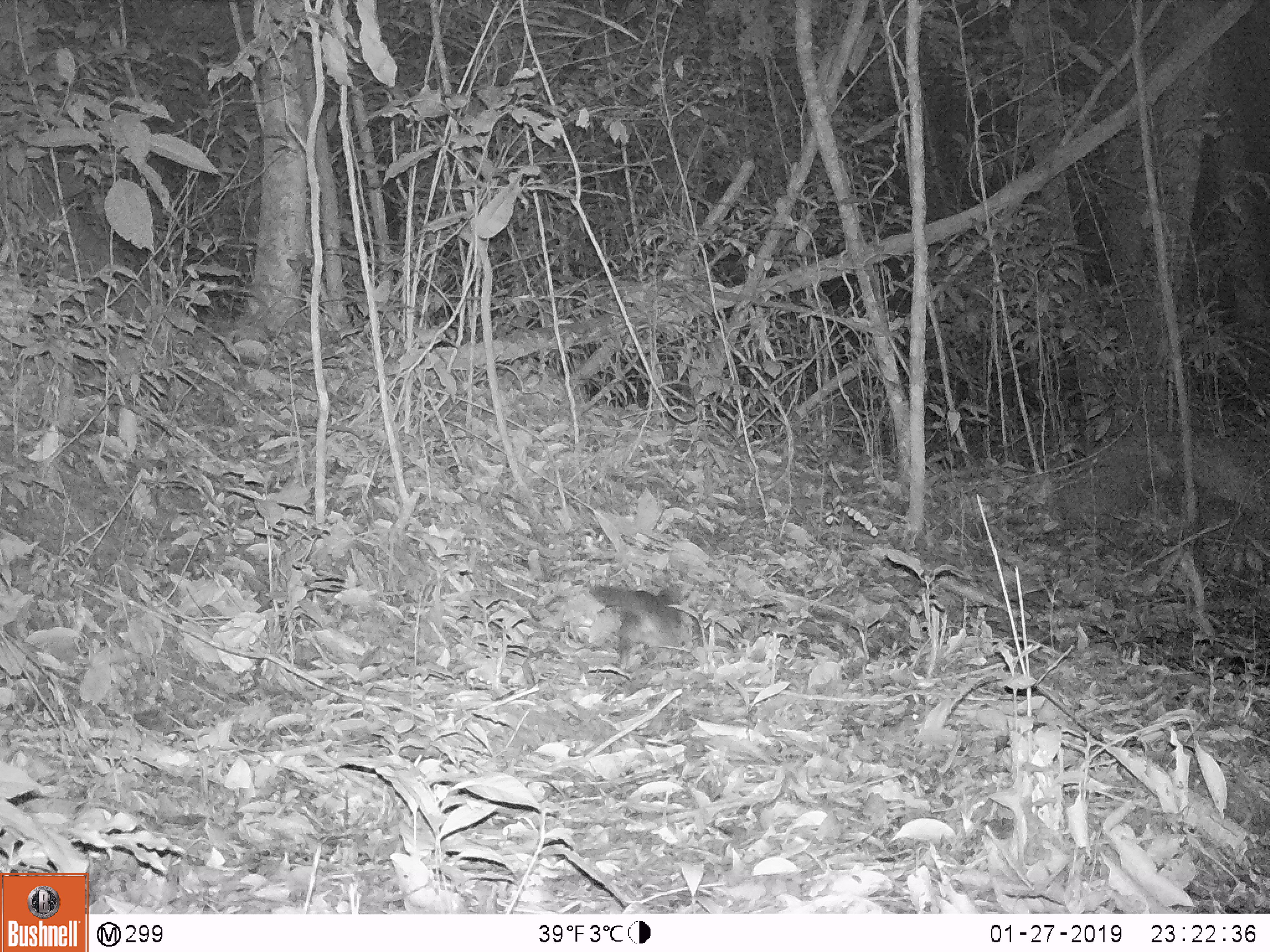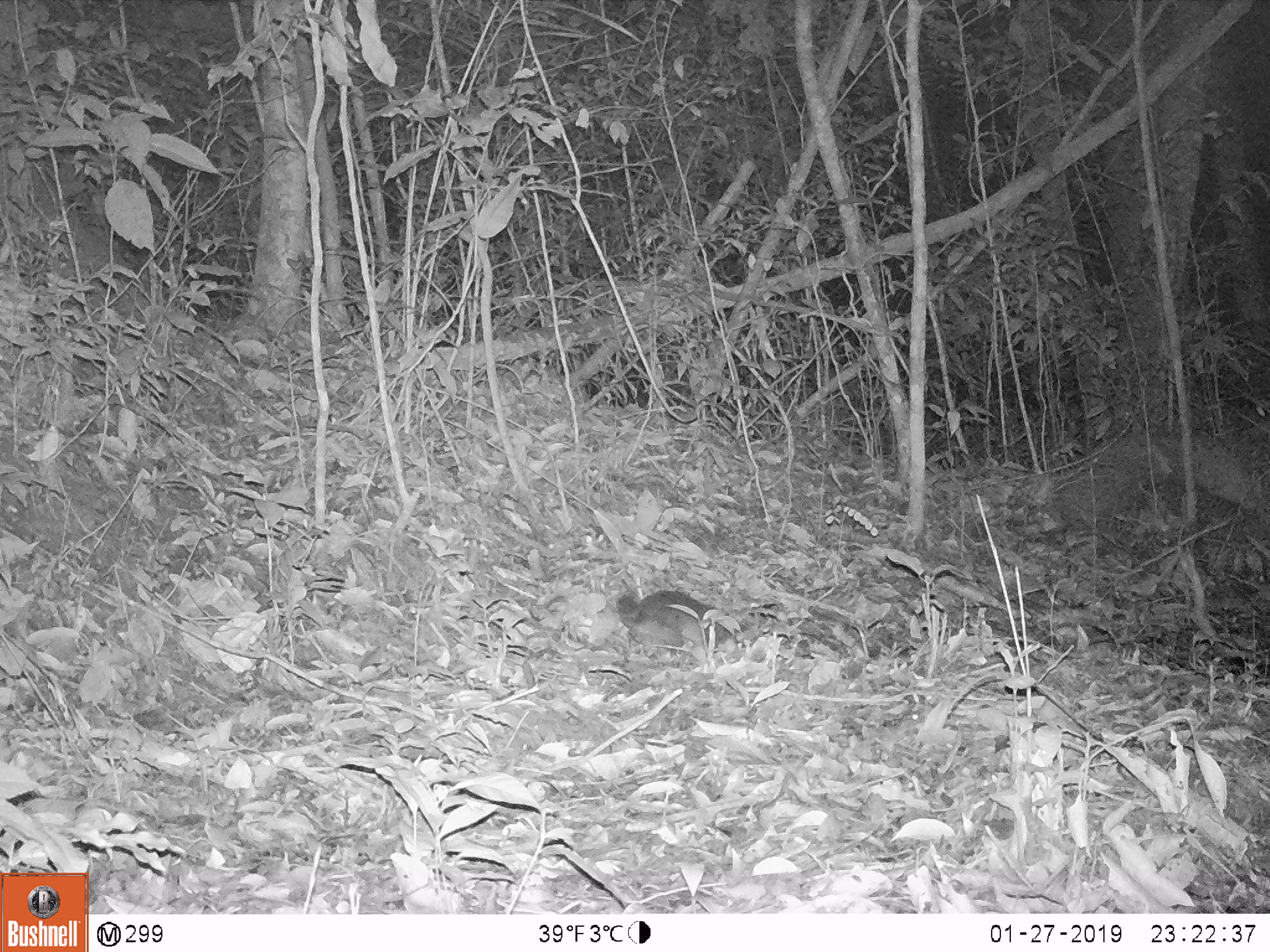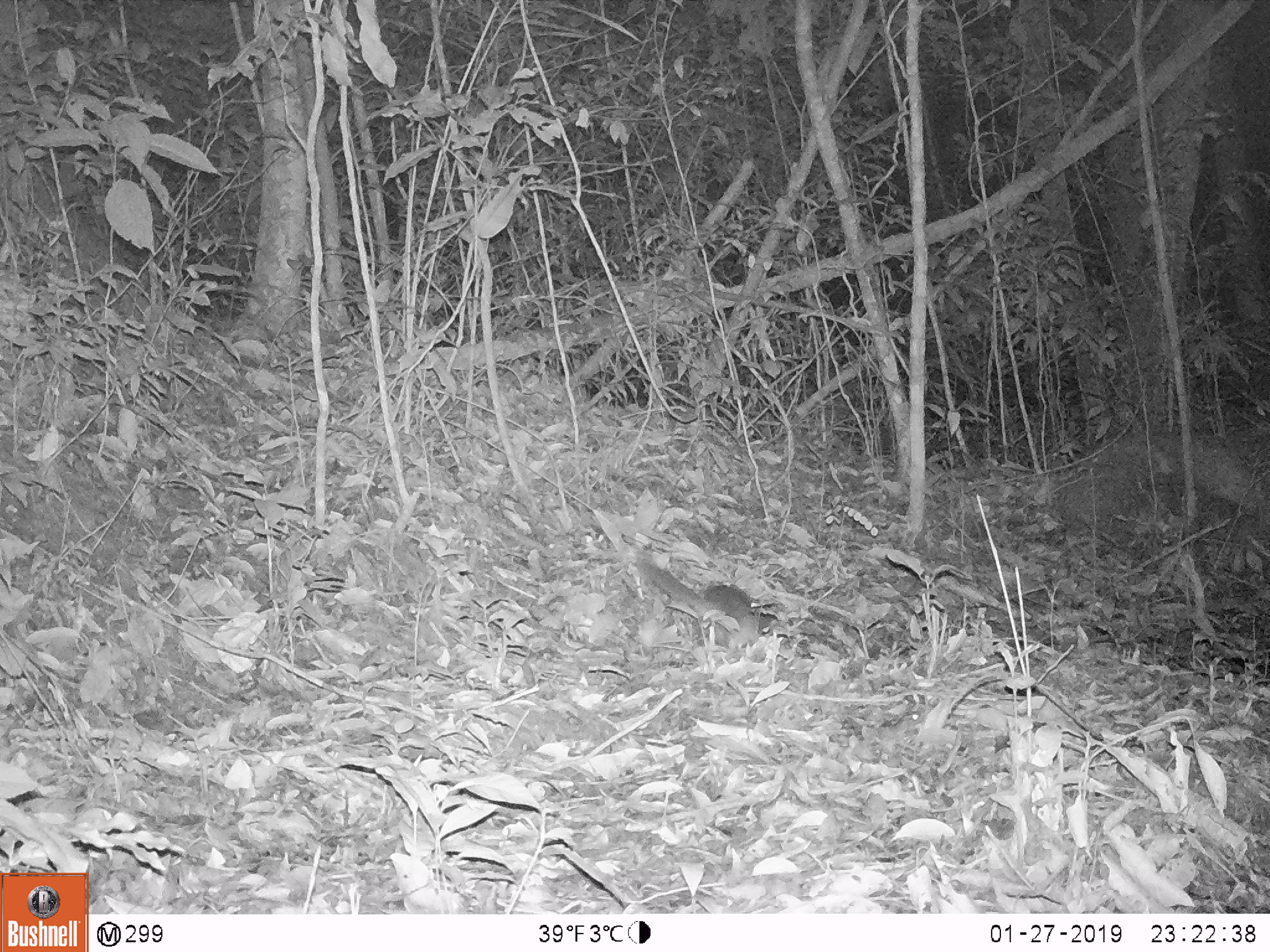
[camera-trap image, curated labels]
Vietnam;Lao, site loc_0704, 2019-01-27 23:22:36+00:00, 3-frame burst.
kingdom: Animalia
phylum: Chordata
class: Mammalia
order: Carnivora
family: Mustelidae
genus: Melogale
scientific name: Melogale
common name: ferret badger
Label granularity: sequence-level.